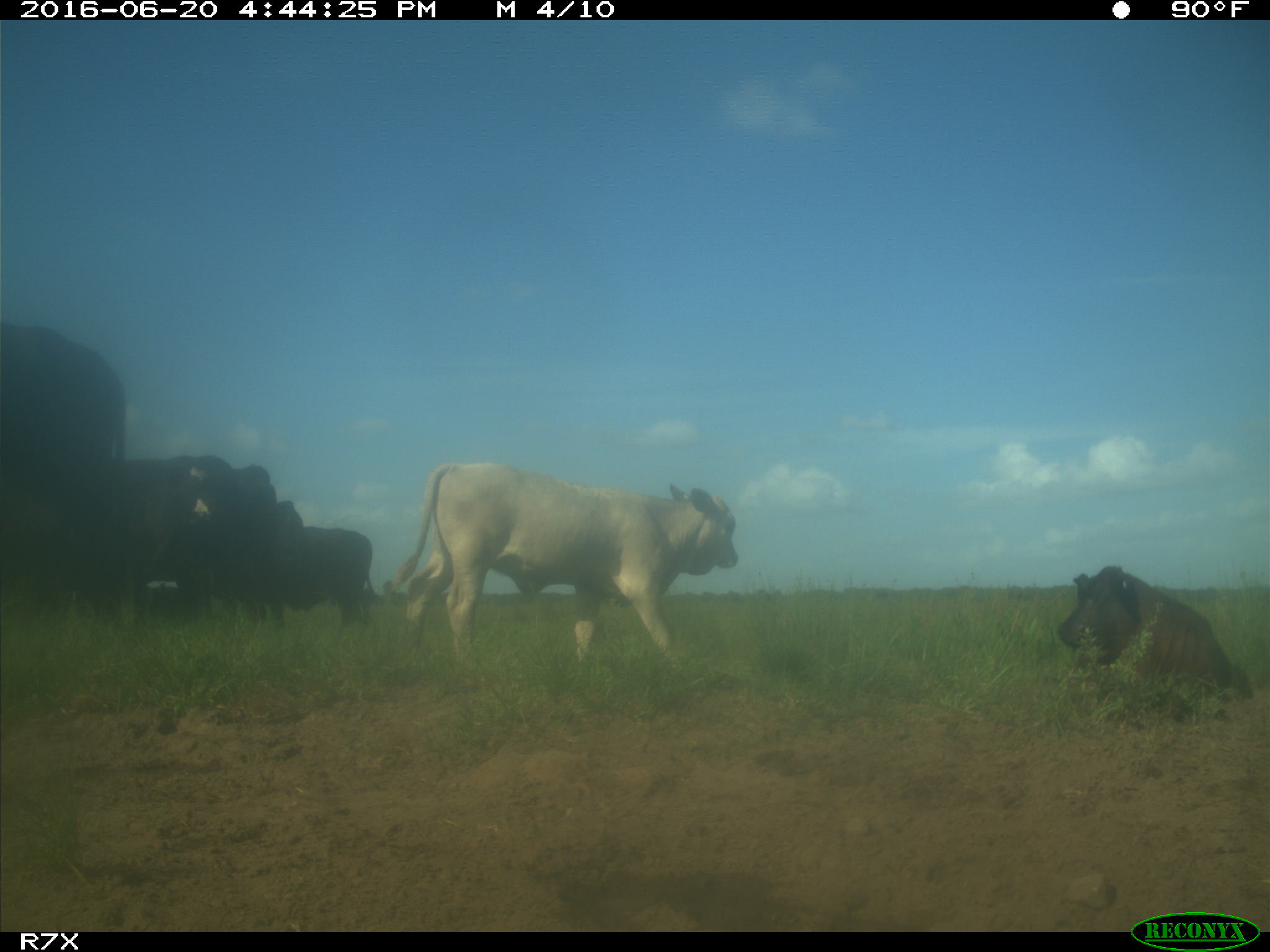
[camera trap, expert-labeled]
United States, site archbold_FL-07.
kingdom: Animalia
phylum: Chordata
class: Mammalia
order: Artiodactyla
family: Bovidae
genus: Bos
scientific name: Bos taurus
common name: domestic cow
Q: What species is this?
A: Bos taurus (domestic cow).